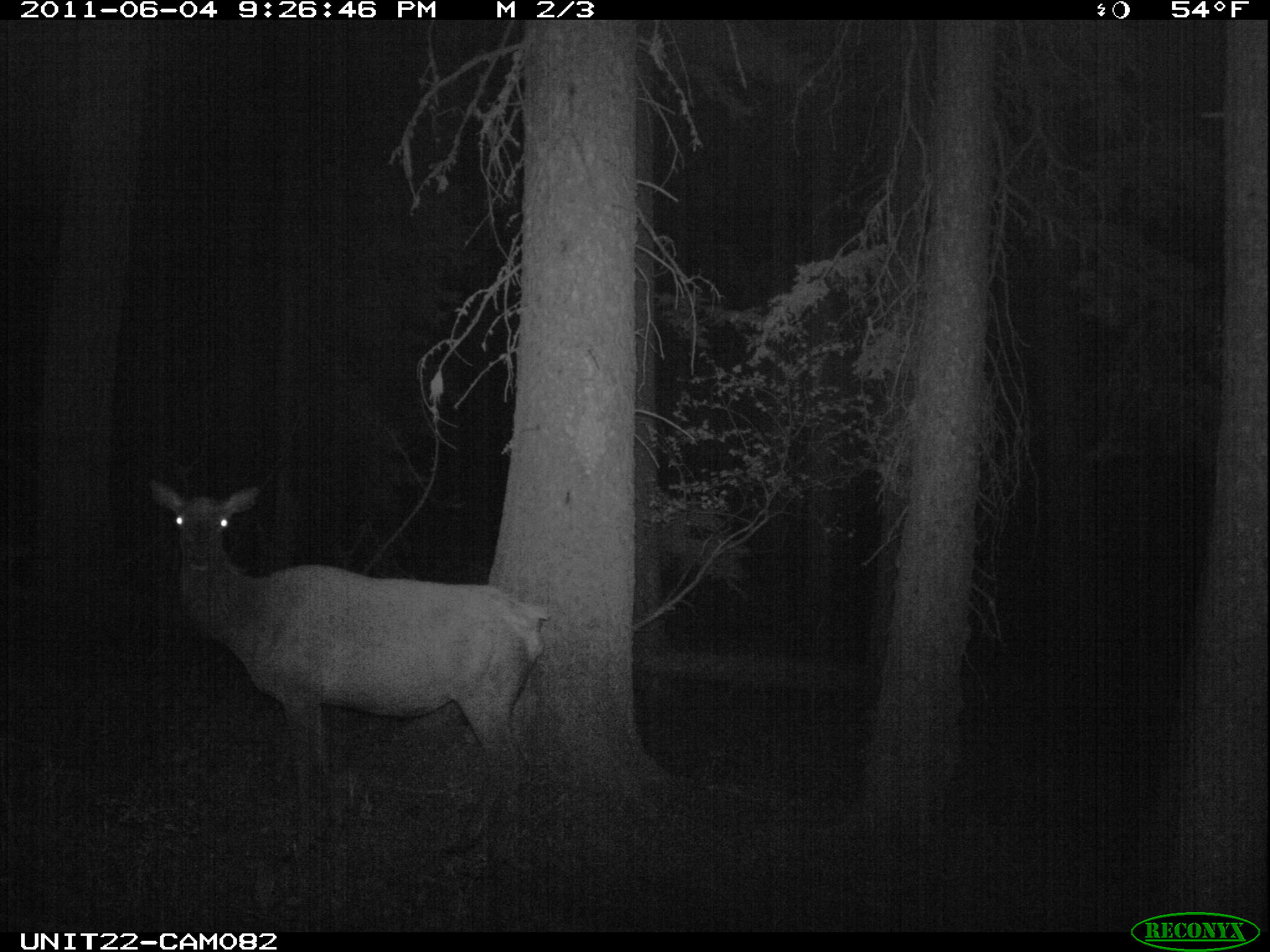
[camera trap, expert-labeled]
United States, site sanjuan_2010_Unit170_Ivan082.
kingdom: Animalia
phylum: Chordata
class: Mammalia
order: Artiodactyla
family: Cervidae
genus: Cervus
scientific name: Cervus elaphus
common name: red deer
Cervus elaphus (red deer).